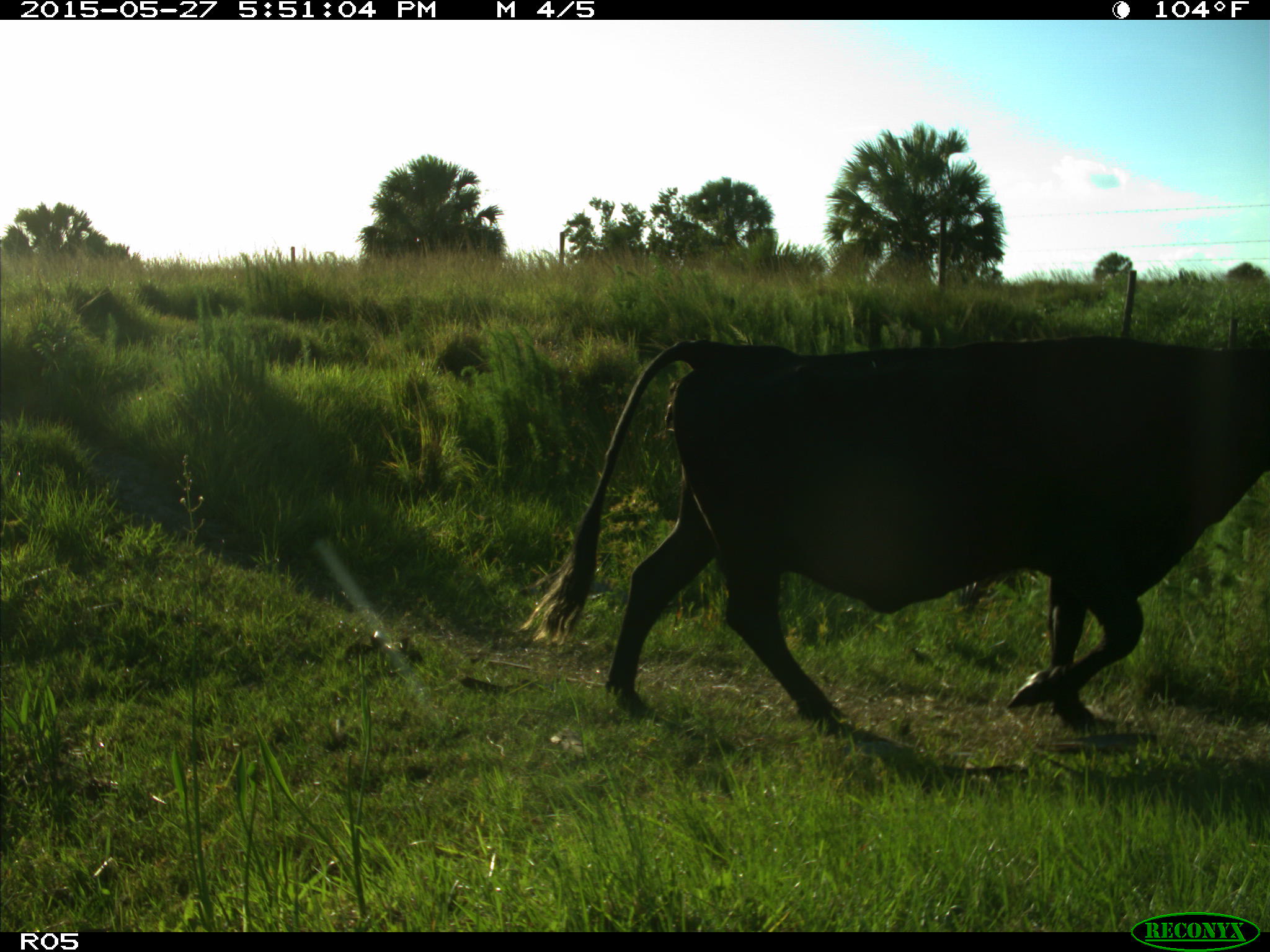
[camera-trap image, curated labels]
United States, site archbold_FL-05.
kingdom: Animalia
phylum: Chordata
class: Mammalia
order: Artiodactyla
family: Bovidae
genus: Bos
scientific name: Bos taurus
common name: domestic cow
Bos taurus (domestic cow).